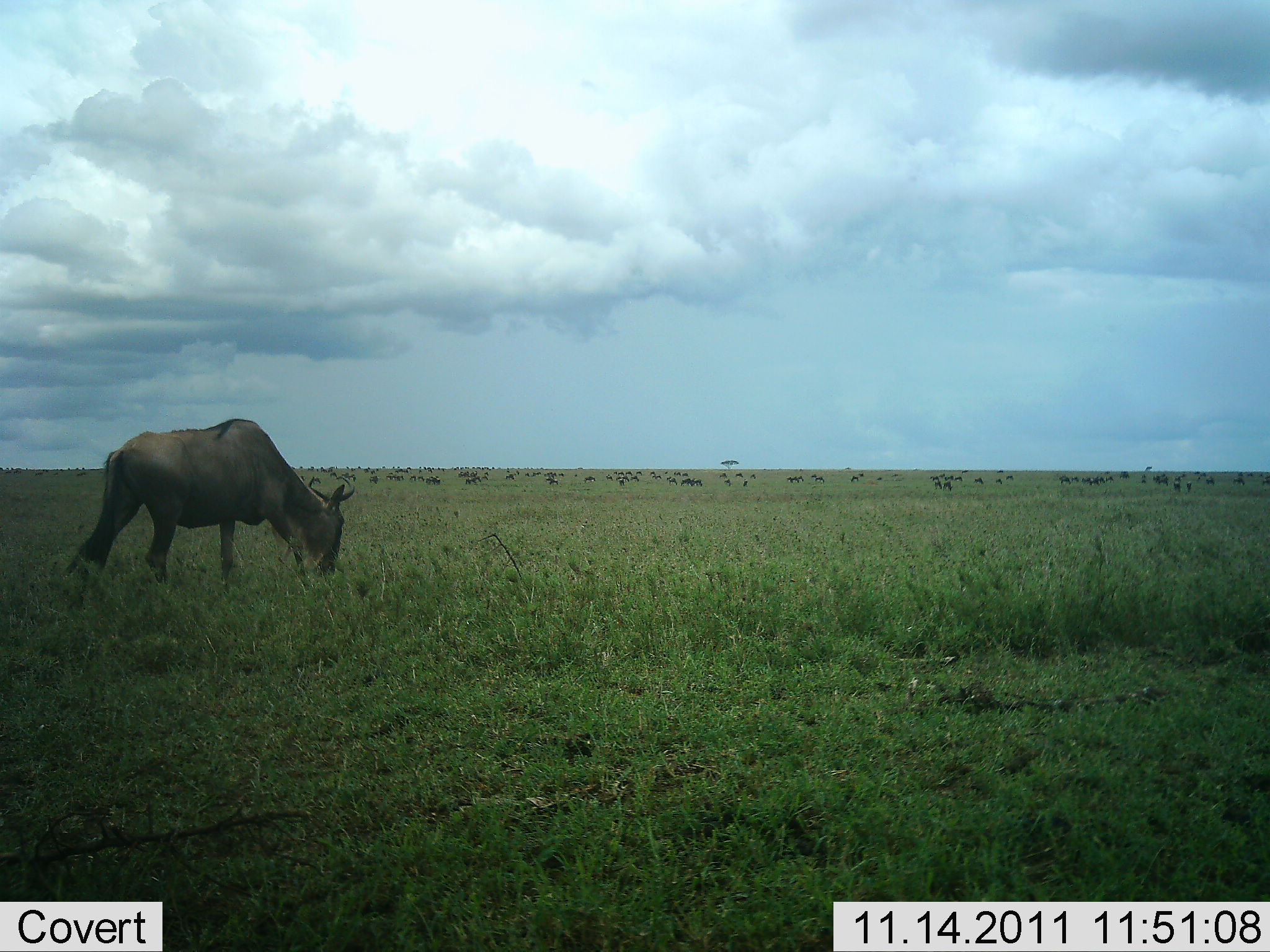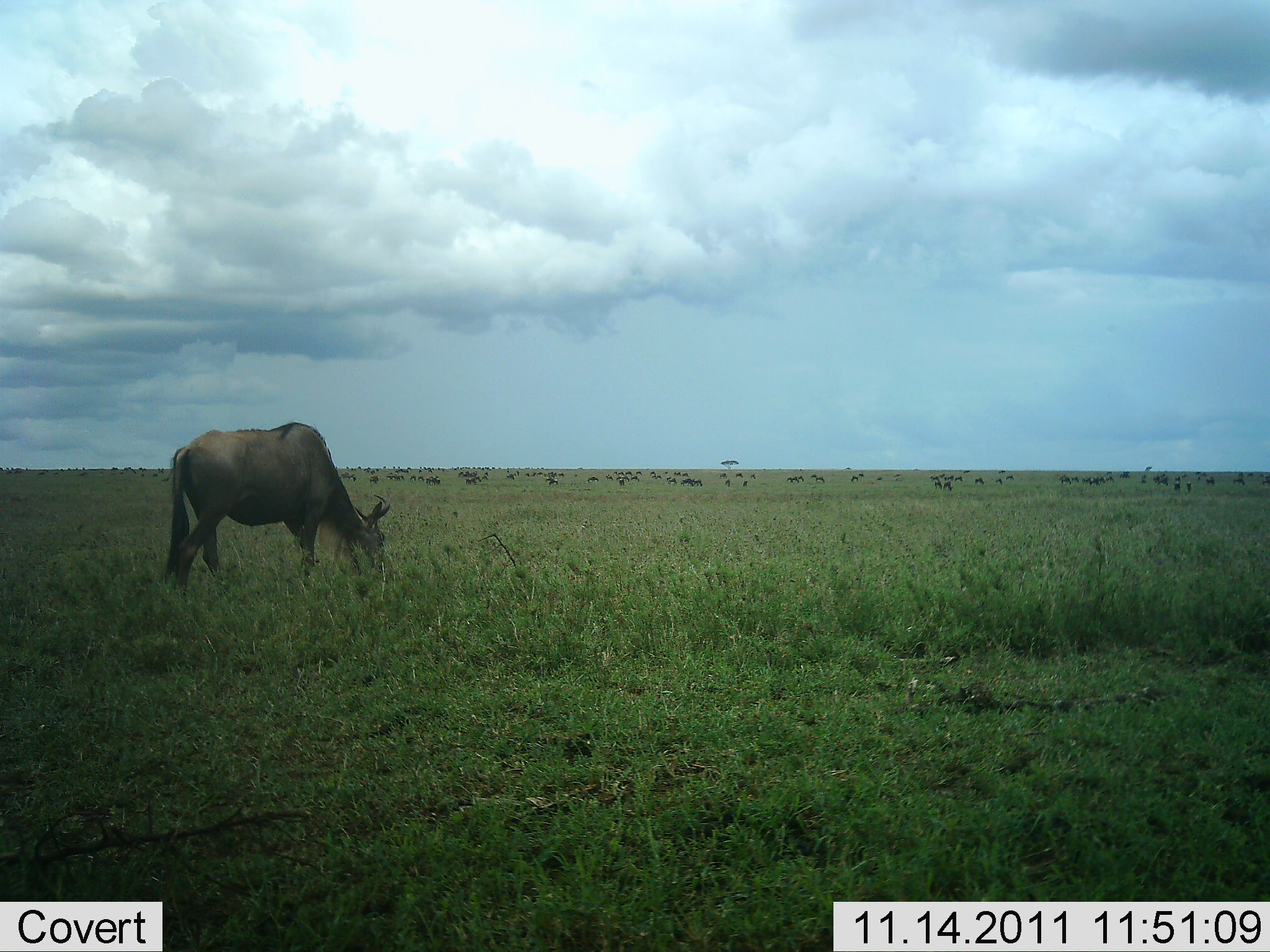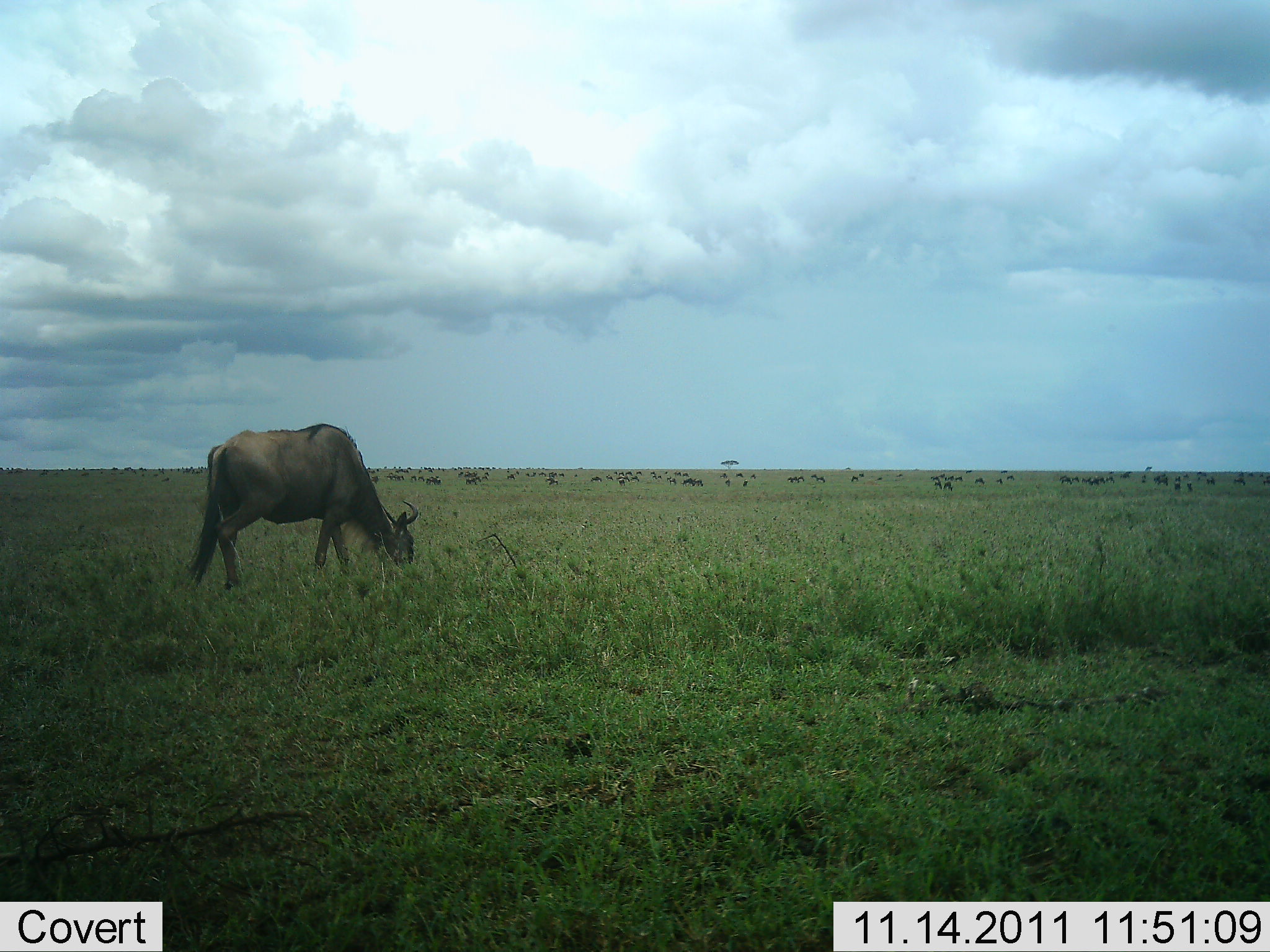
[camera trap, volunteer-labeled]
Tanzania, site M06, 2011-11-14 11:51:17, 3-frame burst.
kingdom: Animalia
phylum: Chordata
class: Mammalia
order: Artiodactyla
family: Bovidae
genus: Connochaetes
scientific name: Connochaetes taurinus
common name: blue wildebeest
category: wildebeest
Wildebeest (blue wildebeest) (Connochaetes taurinus), count 11-50. Behavior (volunteer vote fractions): standing 43%, resting 0%, moving 29%, interacting 0%. Young present (vote fraction): 0%. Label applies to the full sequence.